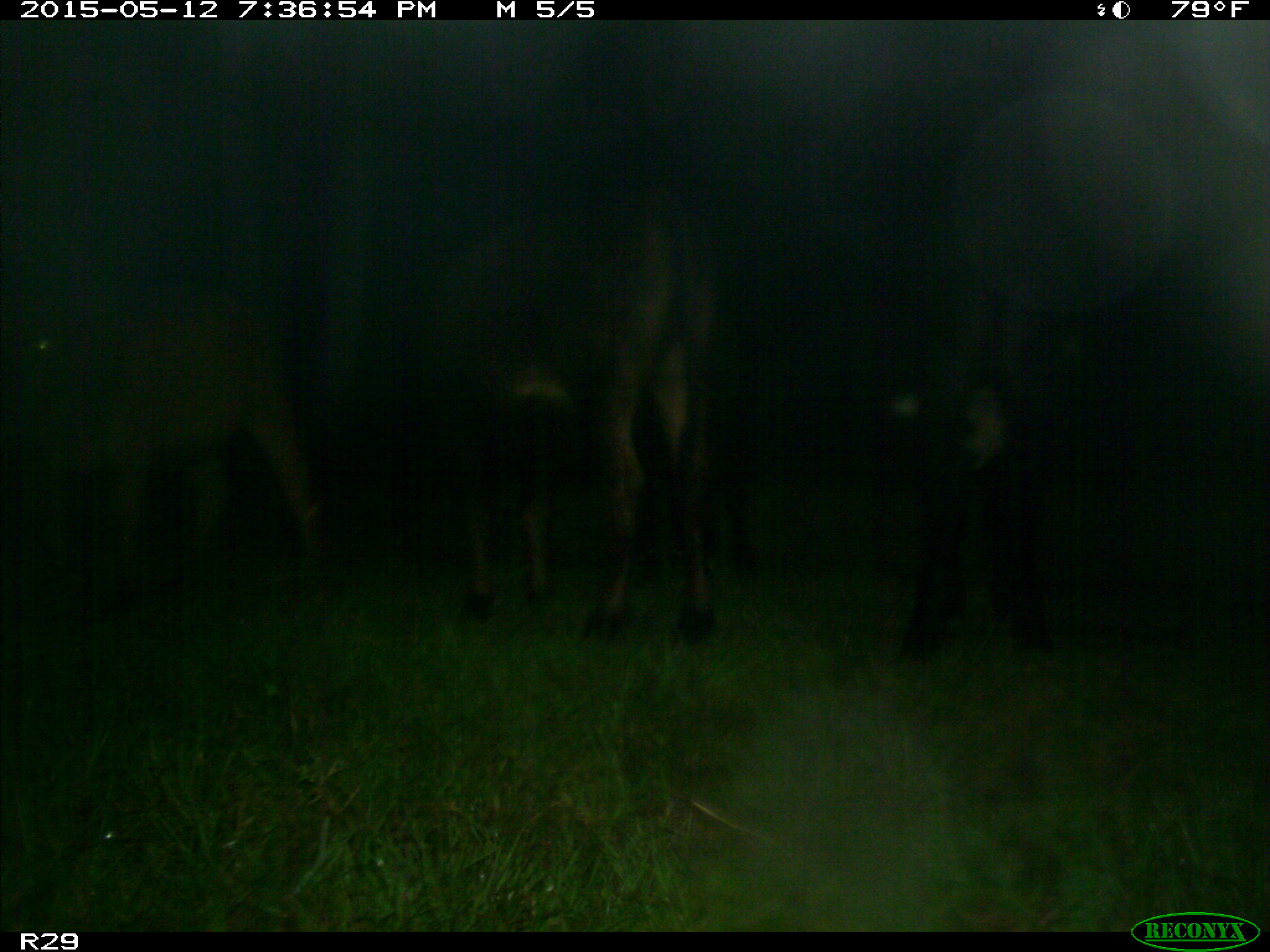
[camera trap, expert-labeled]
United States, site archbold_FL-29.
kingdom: Animalia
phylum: Chordata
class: Mammalia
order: Artiodactyla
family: Bovidae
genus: Bos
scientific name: Bos taurus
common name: domestic cow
Bos taurus (domestic cow).